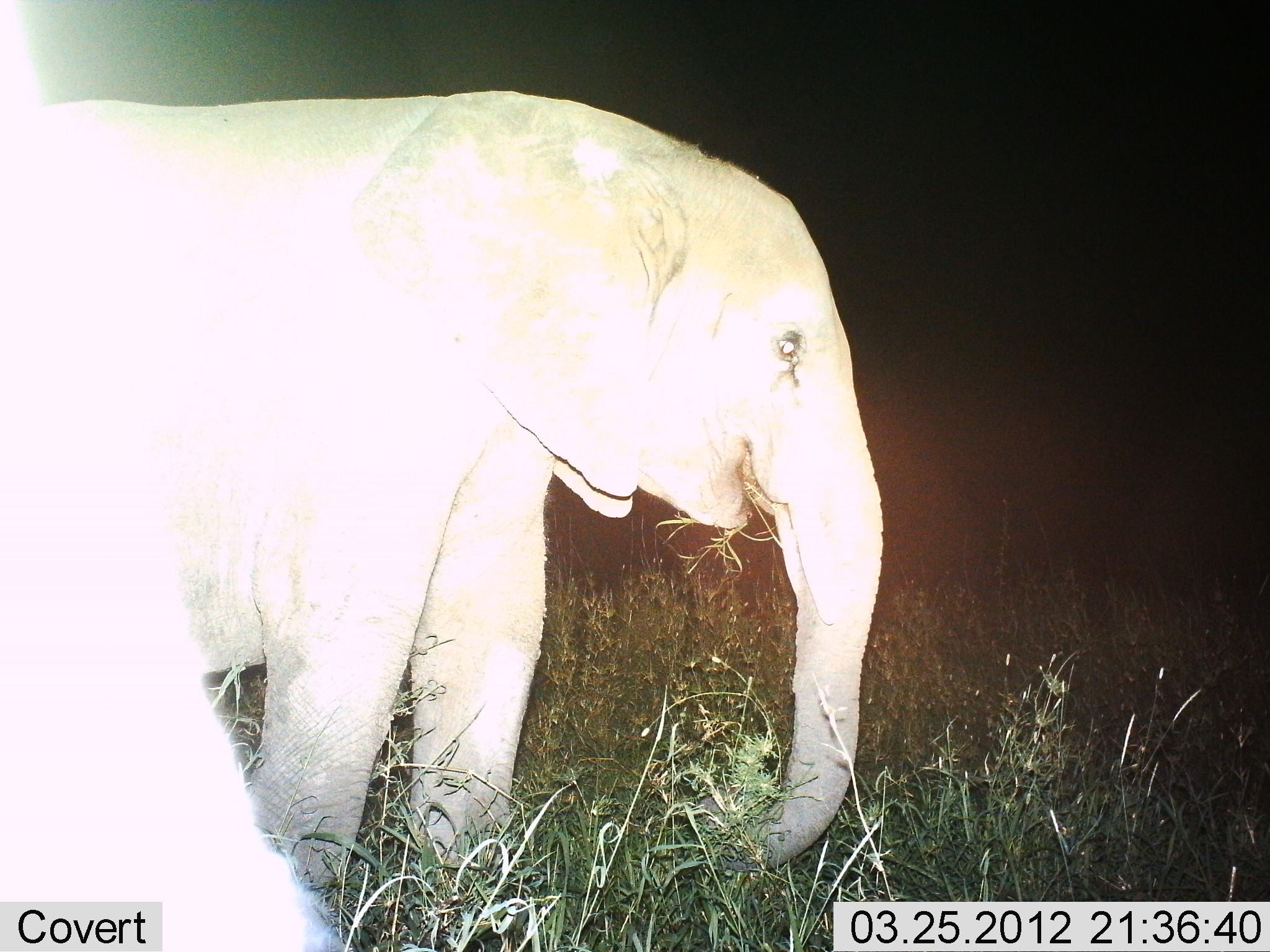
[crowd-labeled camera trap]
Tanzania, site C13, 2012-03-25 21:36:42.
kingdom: Animalia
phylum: Chordata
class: Mammalia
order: Proboscidea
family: Elephantidae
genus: Loxodonta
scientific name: Loxodonta africana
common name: african bush elephant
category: elephant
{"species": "elephant (african bush elephant) (Loxodonta africana)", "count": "2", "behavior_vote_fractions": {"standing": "48%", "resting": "0%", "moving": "7%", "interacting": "0%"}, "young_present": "19%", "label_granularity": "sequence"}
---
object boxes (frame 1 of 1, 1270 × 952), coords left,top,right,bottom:
animal: 0,86,888,896